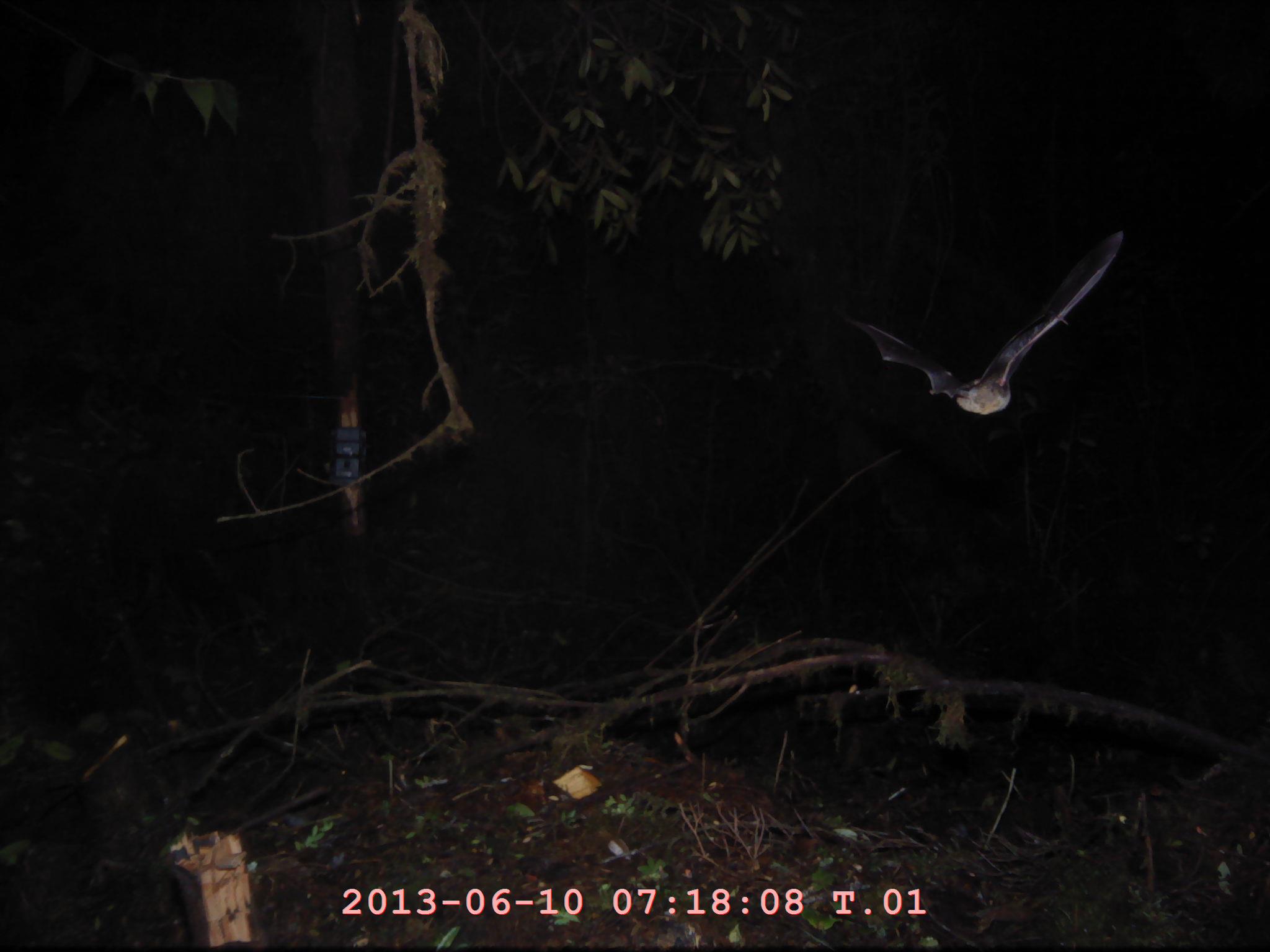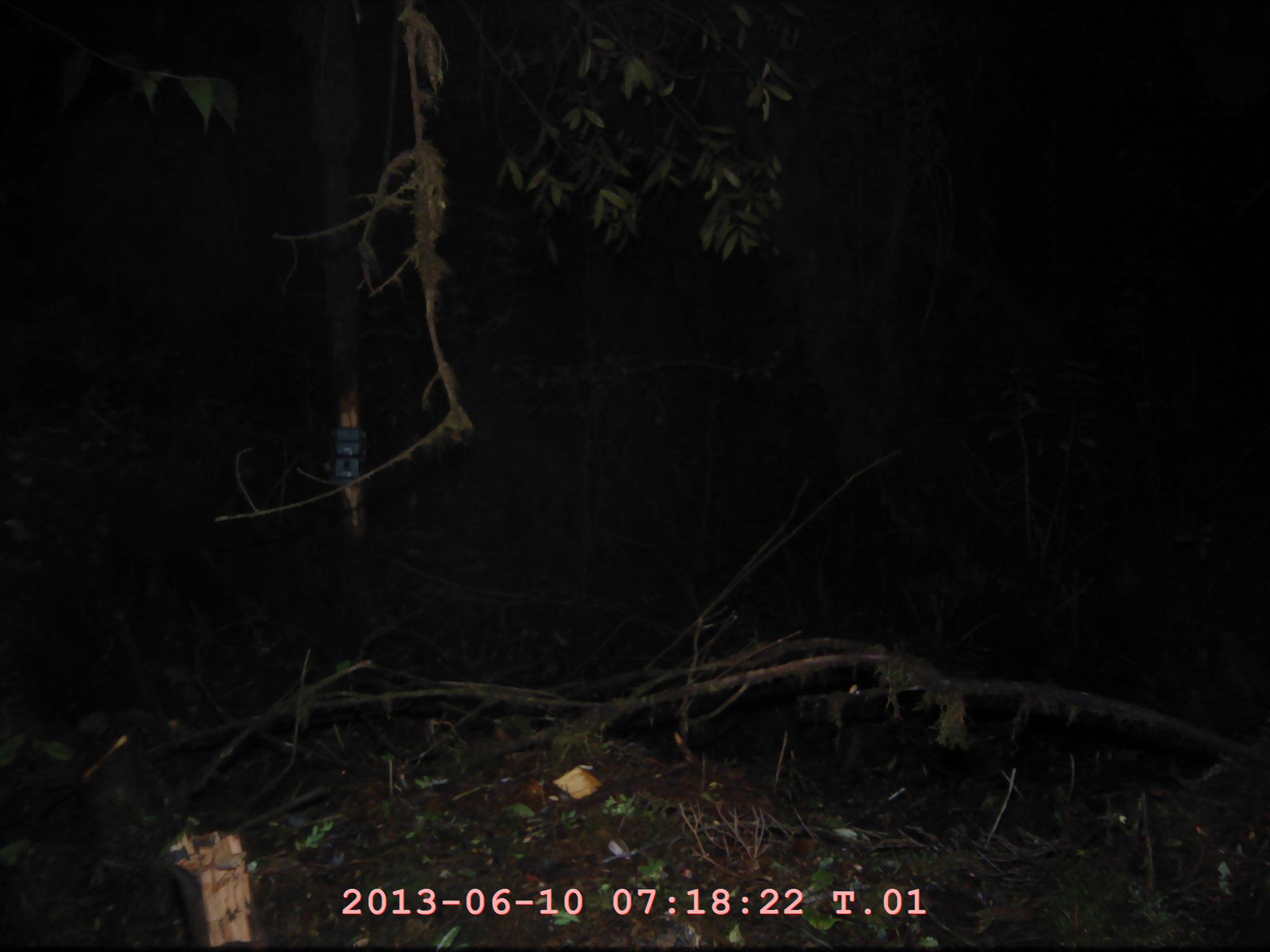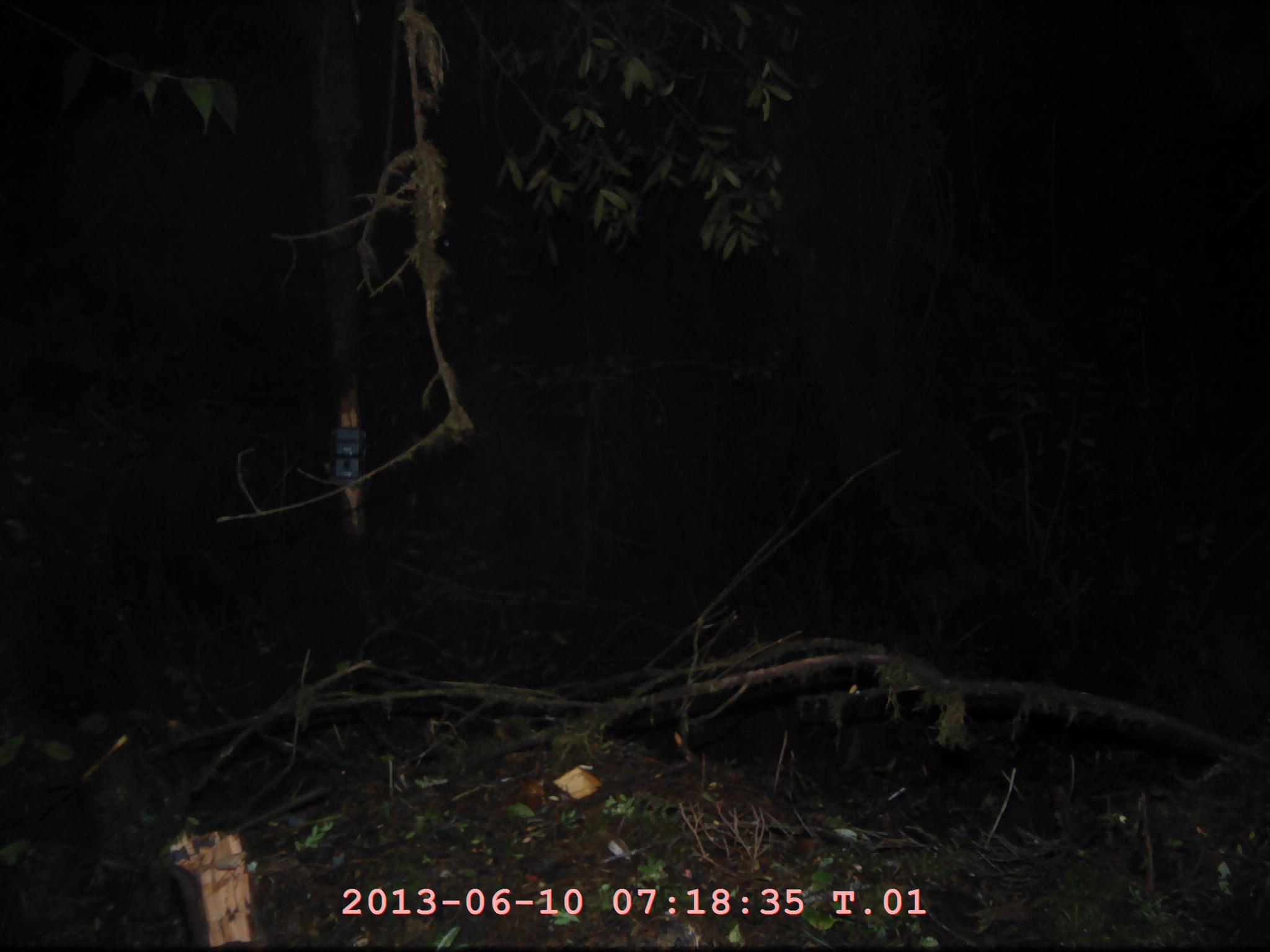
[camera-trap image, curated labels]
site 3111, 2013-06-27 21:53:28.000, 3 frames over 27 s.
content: unidentified animal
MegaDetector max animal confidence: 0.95